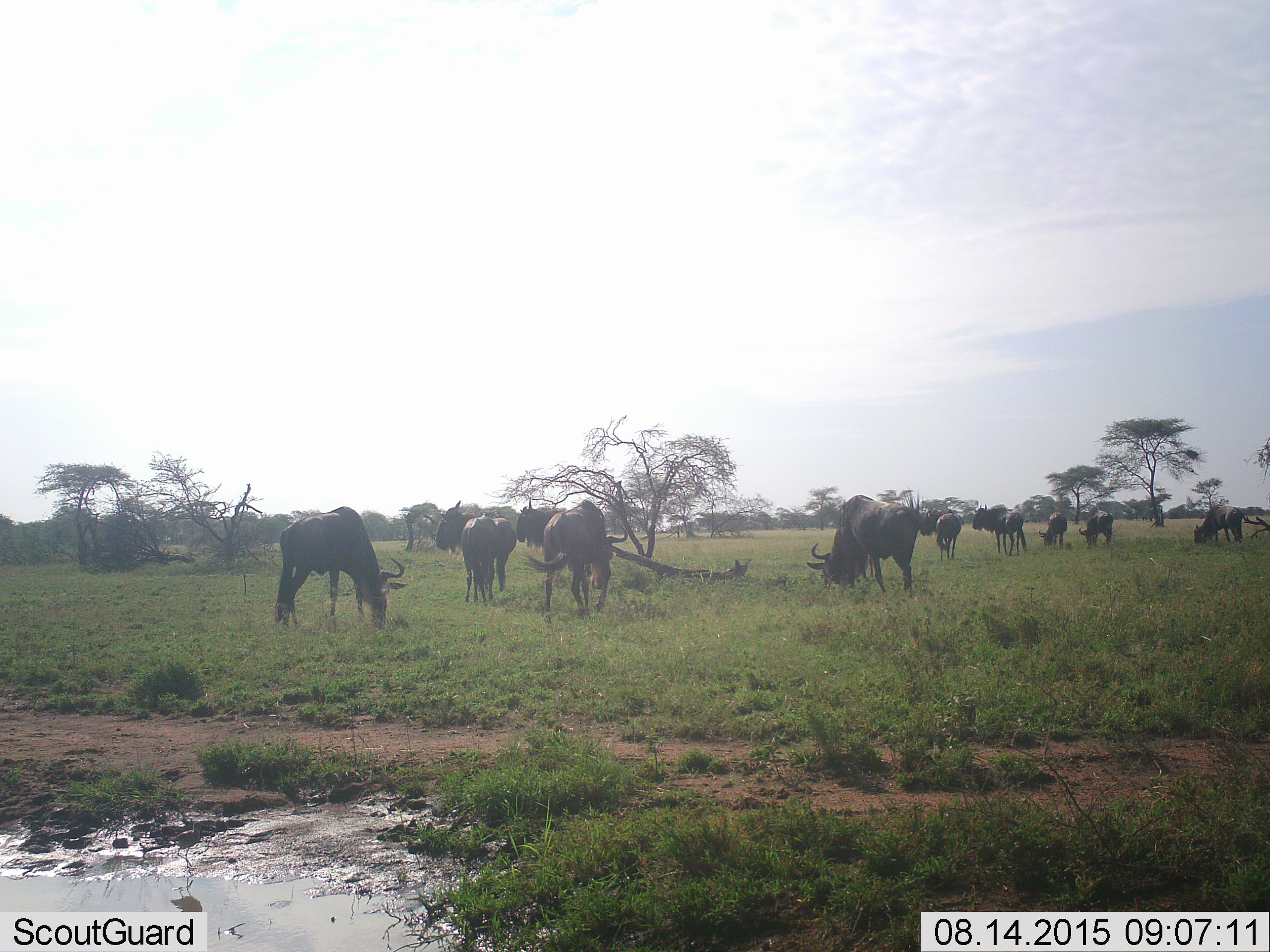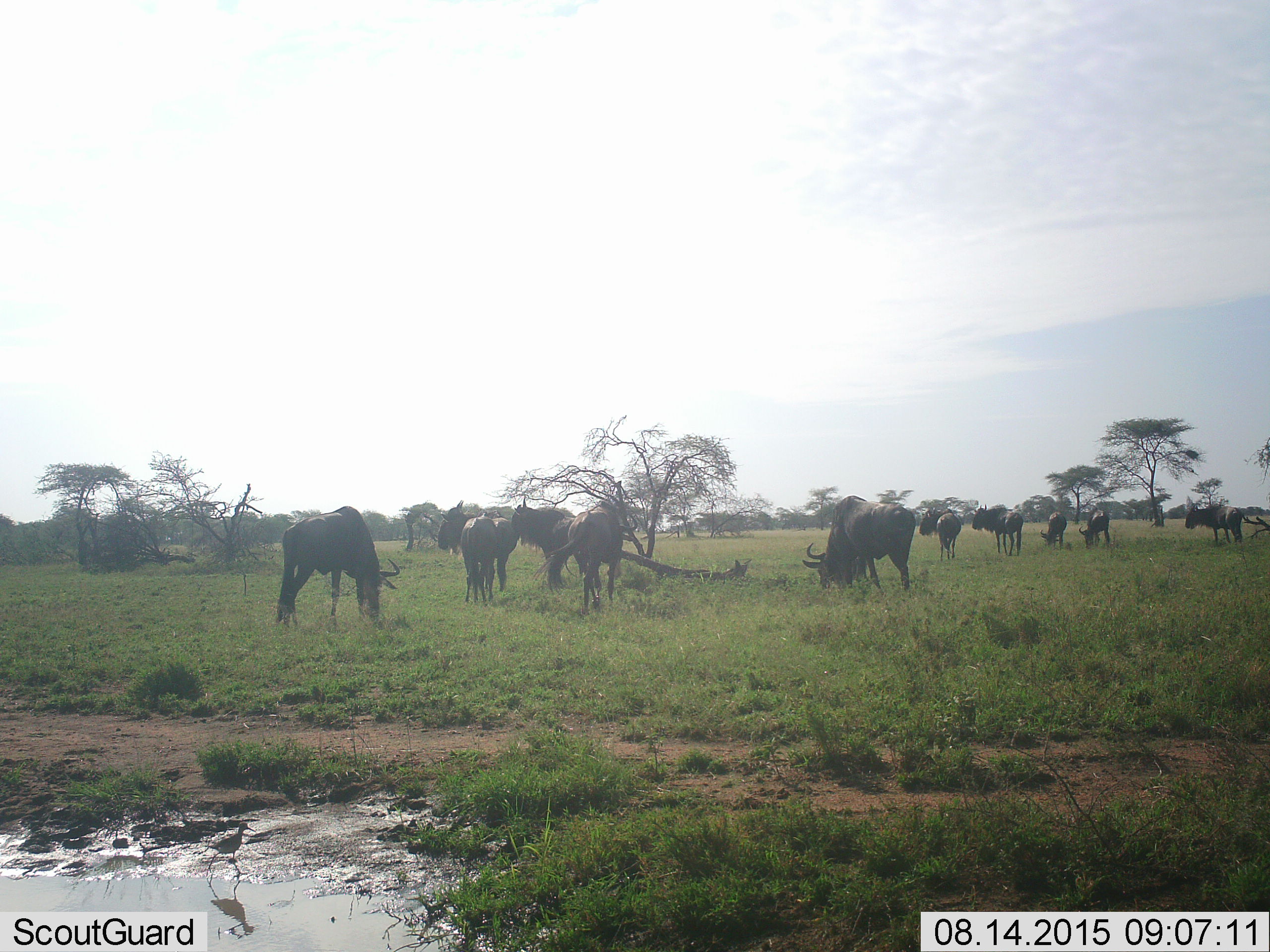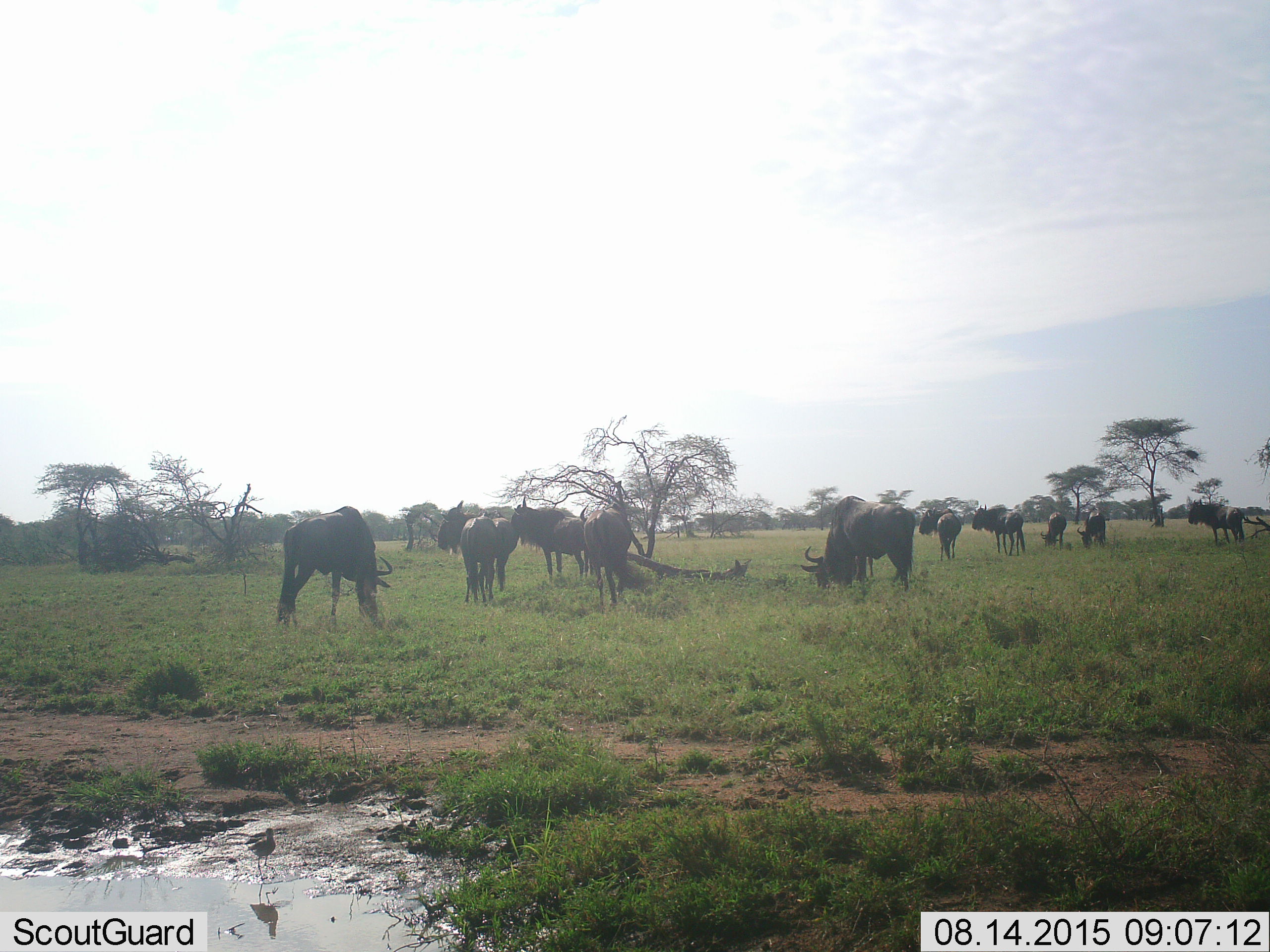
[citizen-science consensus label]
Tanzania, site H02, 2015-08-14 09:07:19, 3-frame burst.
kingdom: Animalia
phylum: Chordata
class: Mammalia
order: Artiodactyla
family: Bovidae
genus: Connochaetes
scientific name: Connochaetes taurinus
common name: blue wildebeest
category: wildebeest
Wildebeest (blue wildebeest) (Connochaetes taurinus), count 11-50. Behavior (volunteer vote fractions): standing 71%, resting 7%, moving 36%, interacting 0%. Young present (vote fraction): 14%. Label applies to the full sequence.